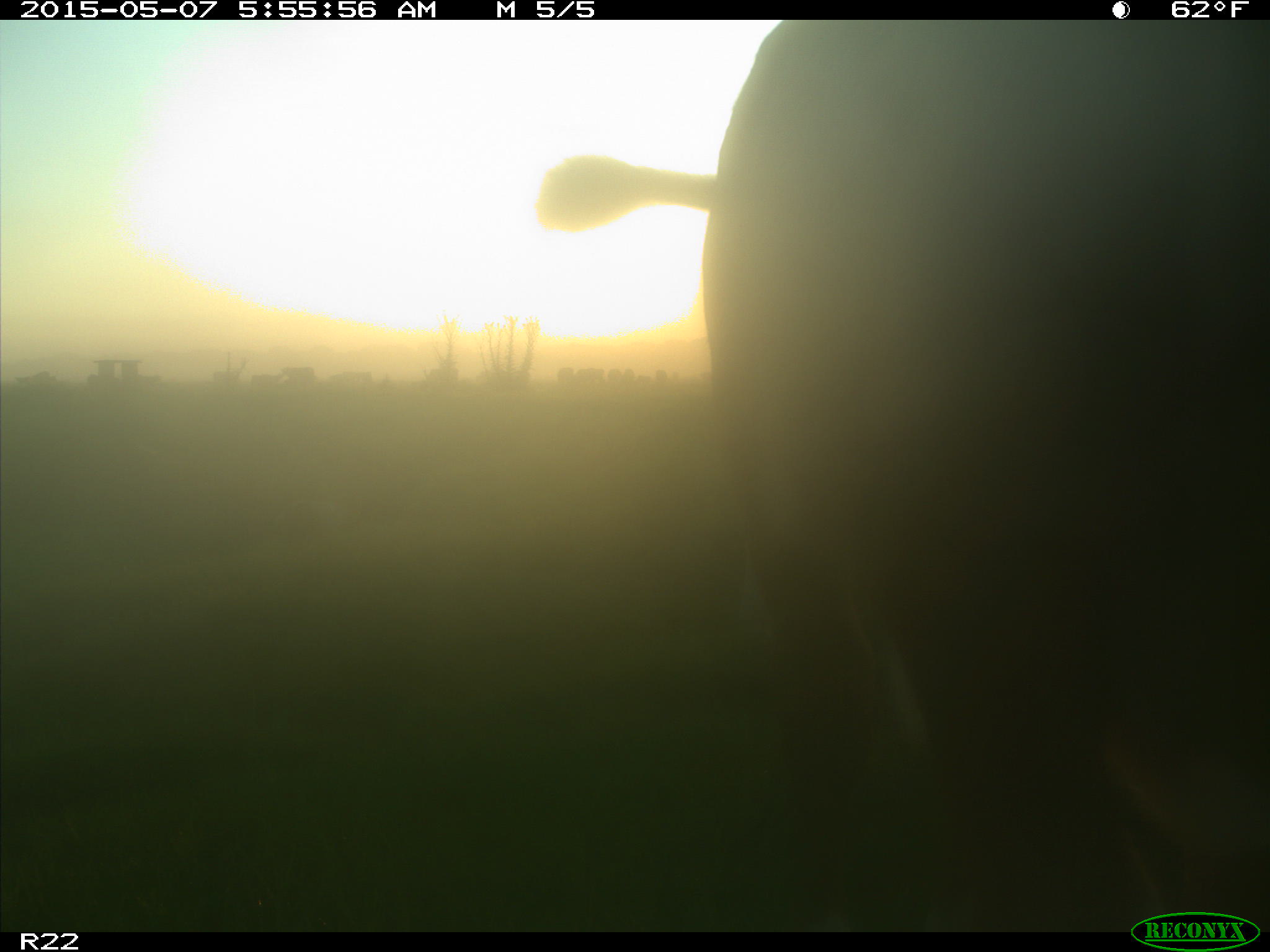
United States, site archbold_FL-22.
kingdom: Animalia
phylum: Chordata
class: Mammalia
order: Artiodactyla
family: Bovidae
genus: Bos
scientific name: Bos taurus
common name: domestic cow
Bos taurus (domestic cow).